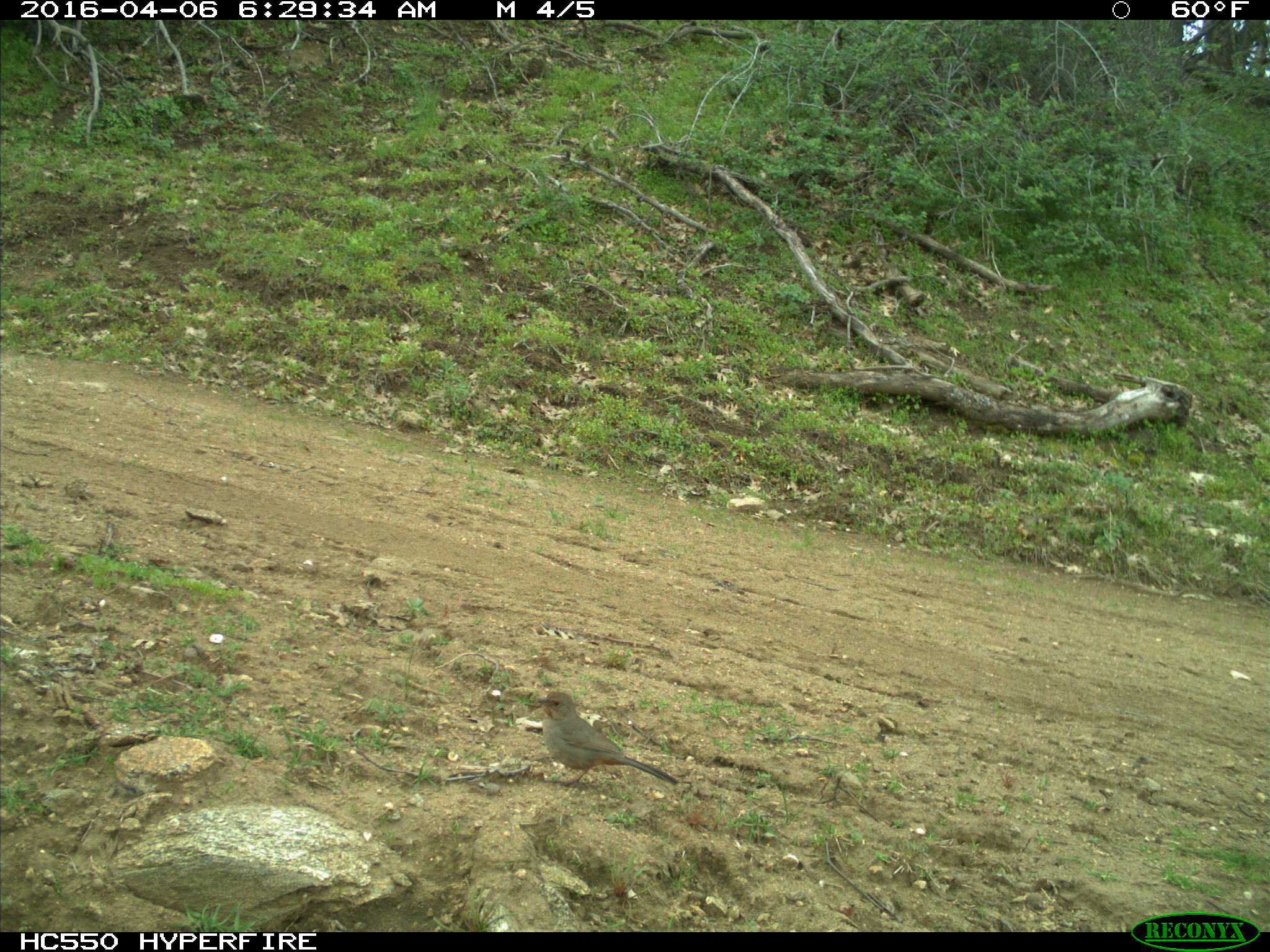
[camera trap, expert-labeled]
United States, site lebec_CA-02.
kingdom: Animalia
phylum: Chordata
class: Aves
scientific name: Aves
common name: birds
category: unidentified bird